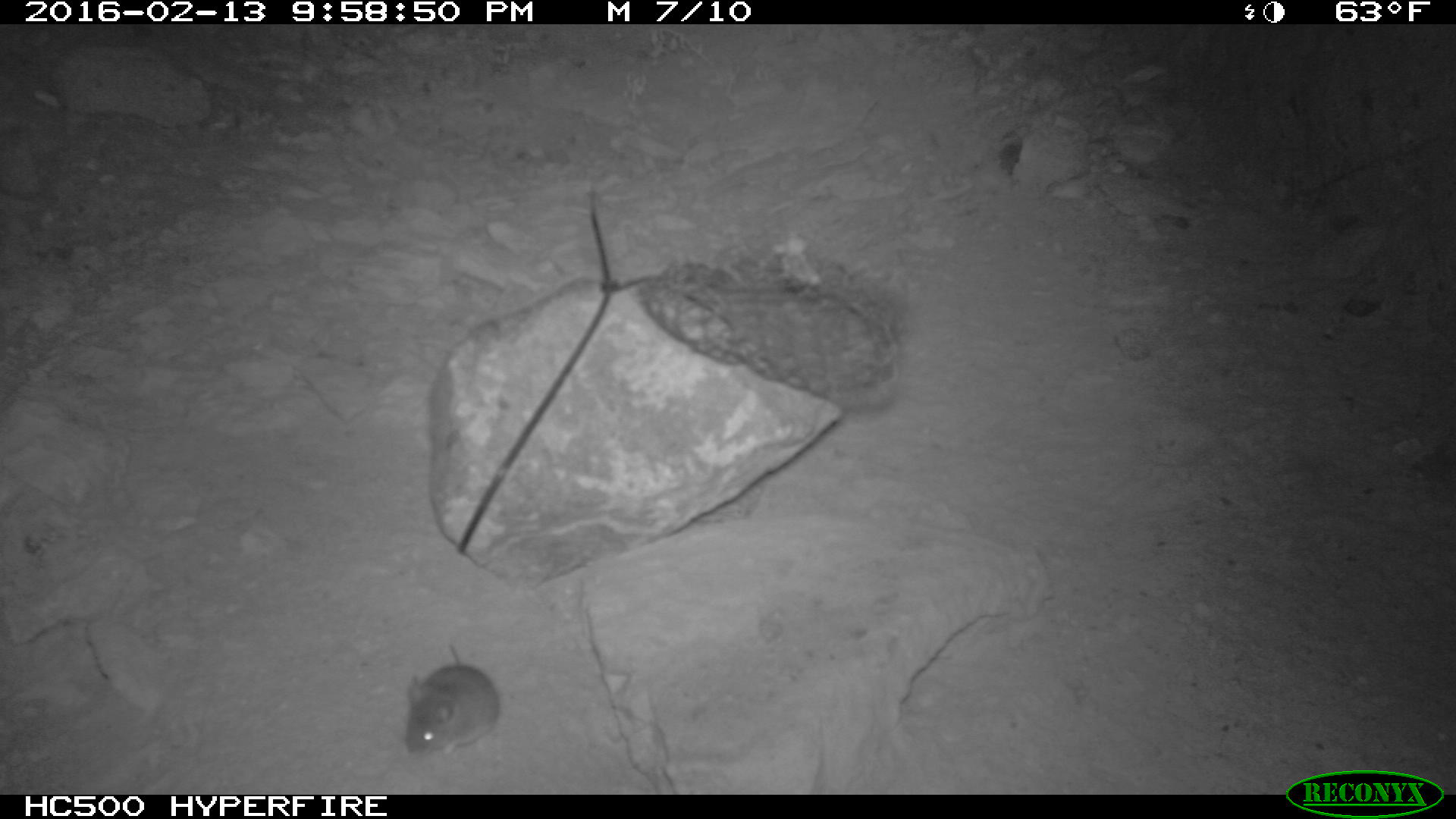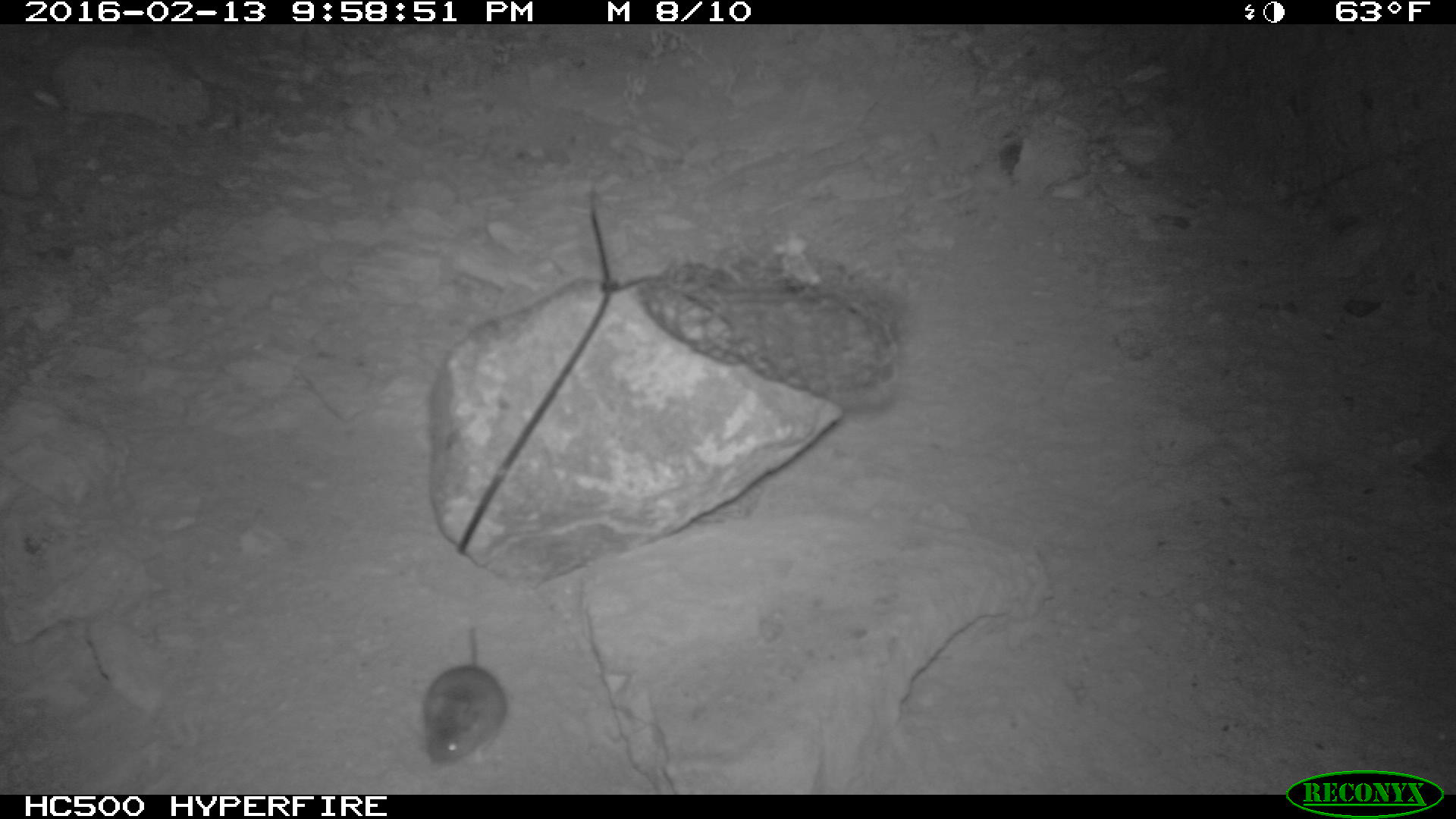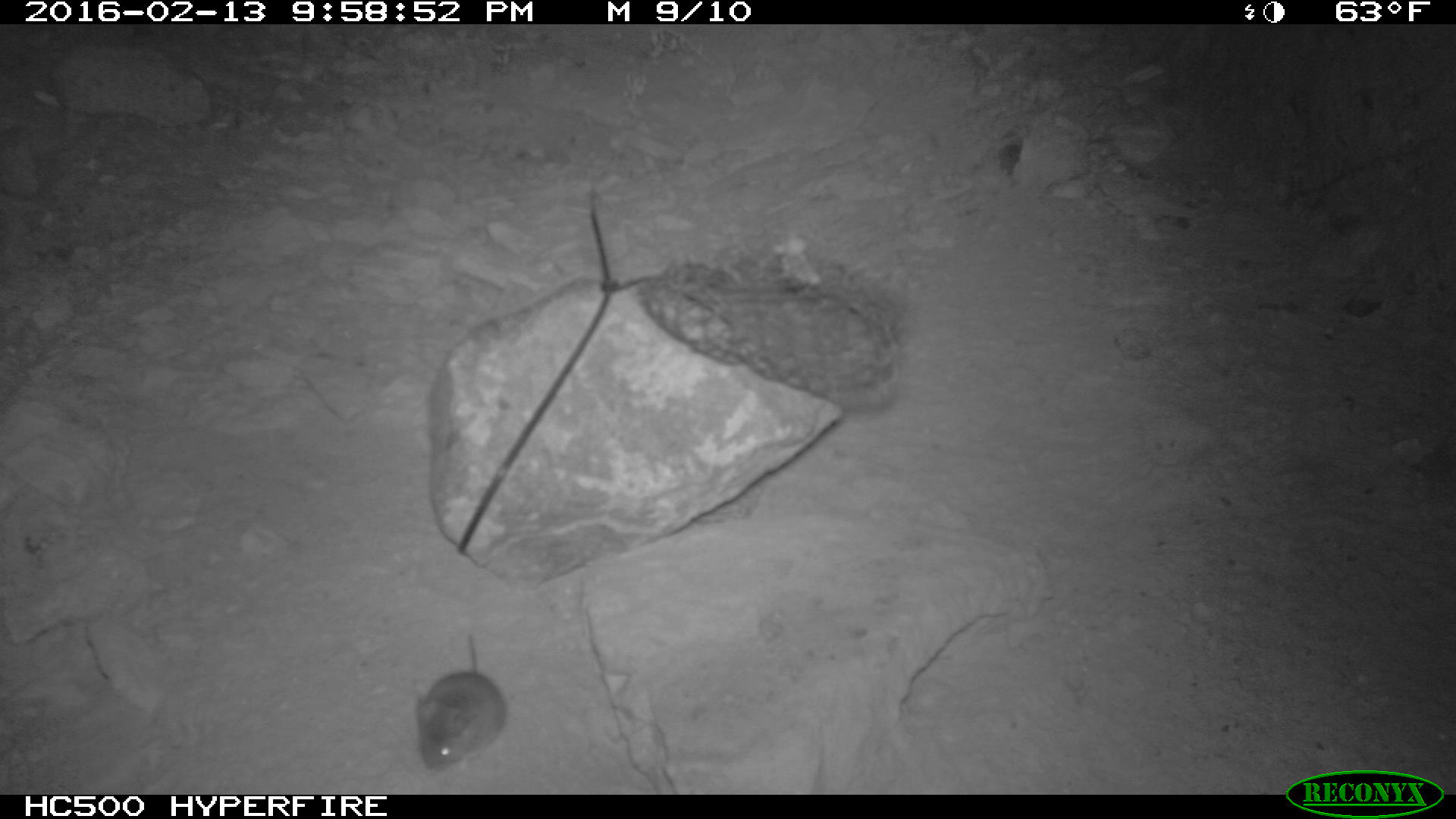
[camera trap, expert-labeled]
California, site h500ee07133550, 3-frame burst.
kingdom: Animalia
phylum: Chordata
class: Mammalia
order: Rodentia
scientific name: Rodentia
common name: rodent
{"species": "rodent (Rodentia)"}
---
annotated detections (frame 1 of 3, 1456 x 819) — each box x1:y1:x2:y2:
rodent: 406:642:503:758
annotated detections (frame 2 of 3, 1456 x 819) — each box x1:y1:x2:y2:
rodent: 420:627:509:769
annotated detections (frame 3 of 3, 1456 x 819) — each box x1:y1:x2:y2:
rodent: 416:629:504:775